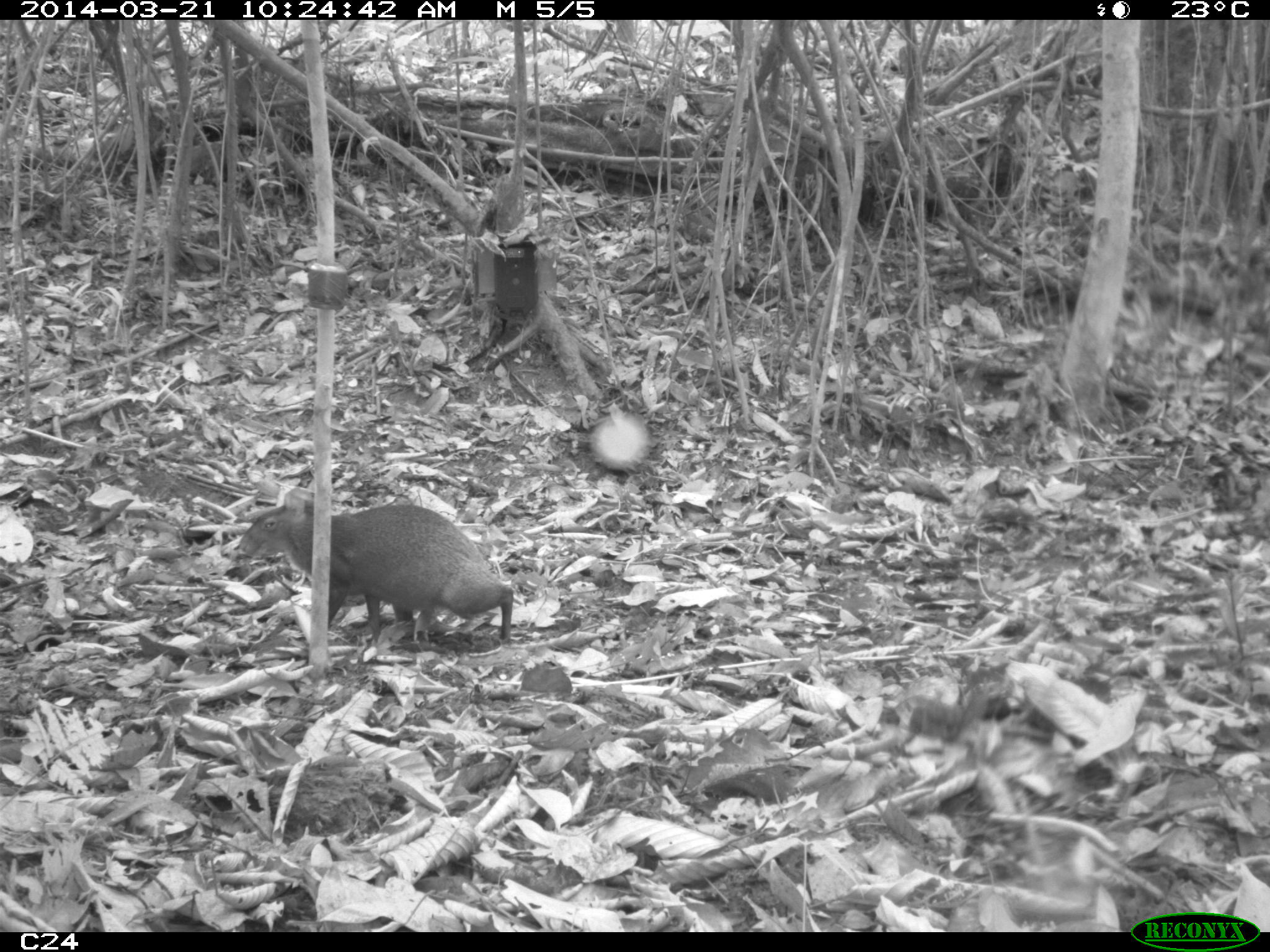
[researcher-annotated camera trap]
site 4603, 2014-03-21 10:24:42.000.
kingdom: Animalia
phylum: Chordata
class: Mammalia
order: Rodentia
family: Dasyproctidae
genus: Dasyprocta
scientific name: Dasyprocta leporina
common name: red-rumped agouti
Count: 1.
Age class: adult.